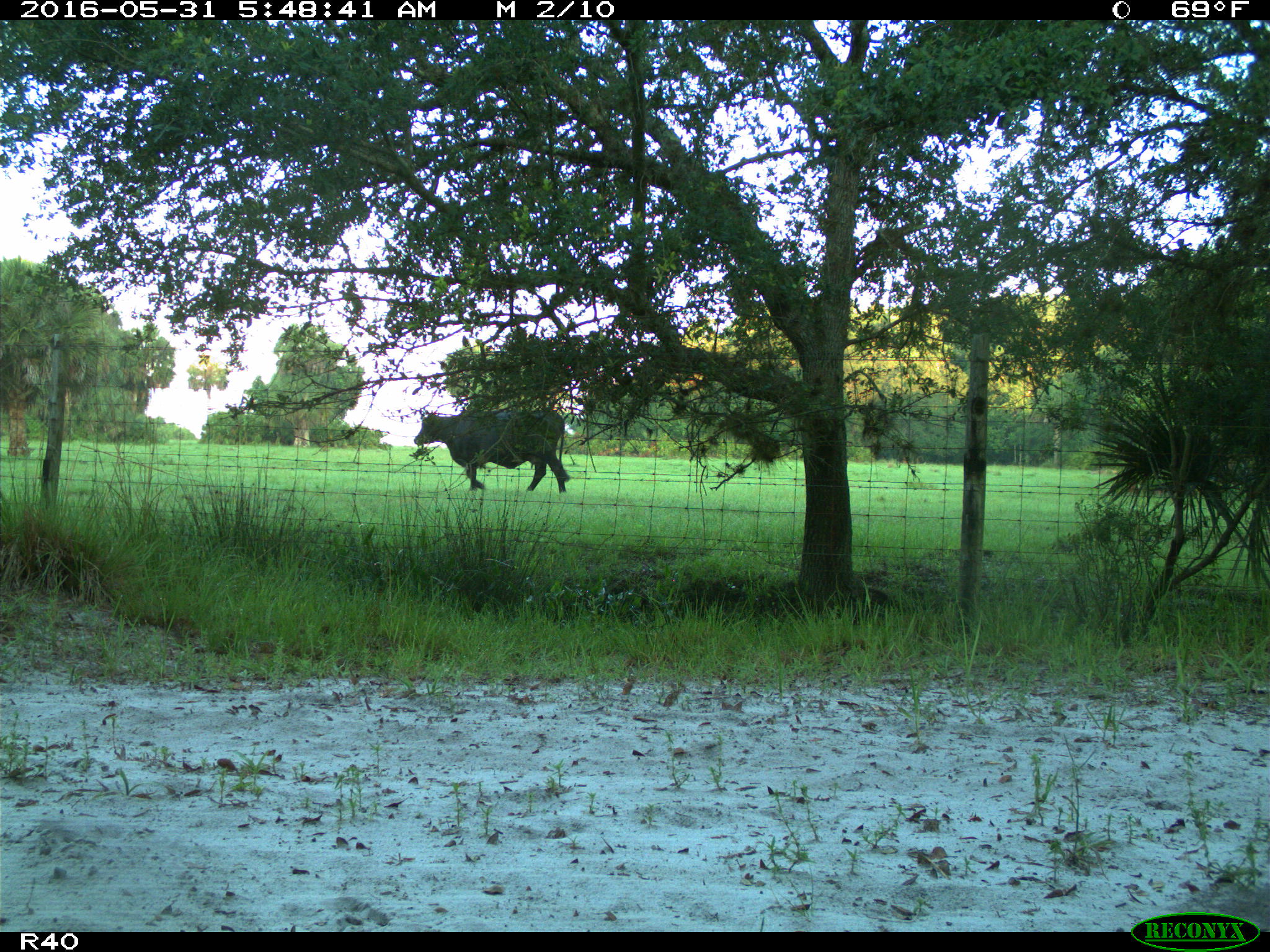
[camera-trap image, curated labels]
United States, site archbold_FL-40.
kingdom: Animalia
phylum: Chordata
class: Mammalia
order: Artiodactyla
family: Bovidae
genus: Bos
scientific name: Bos taurus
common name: domestic cow